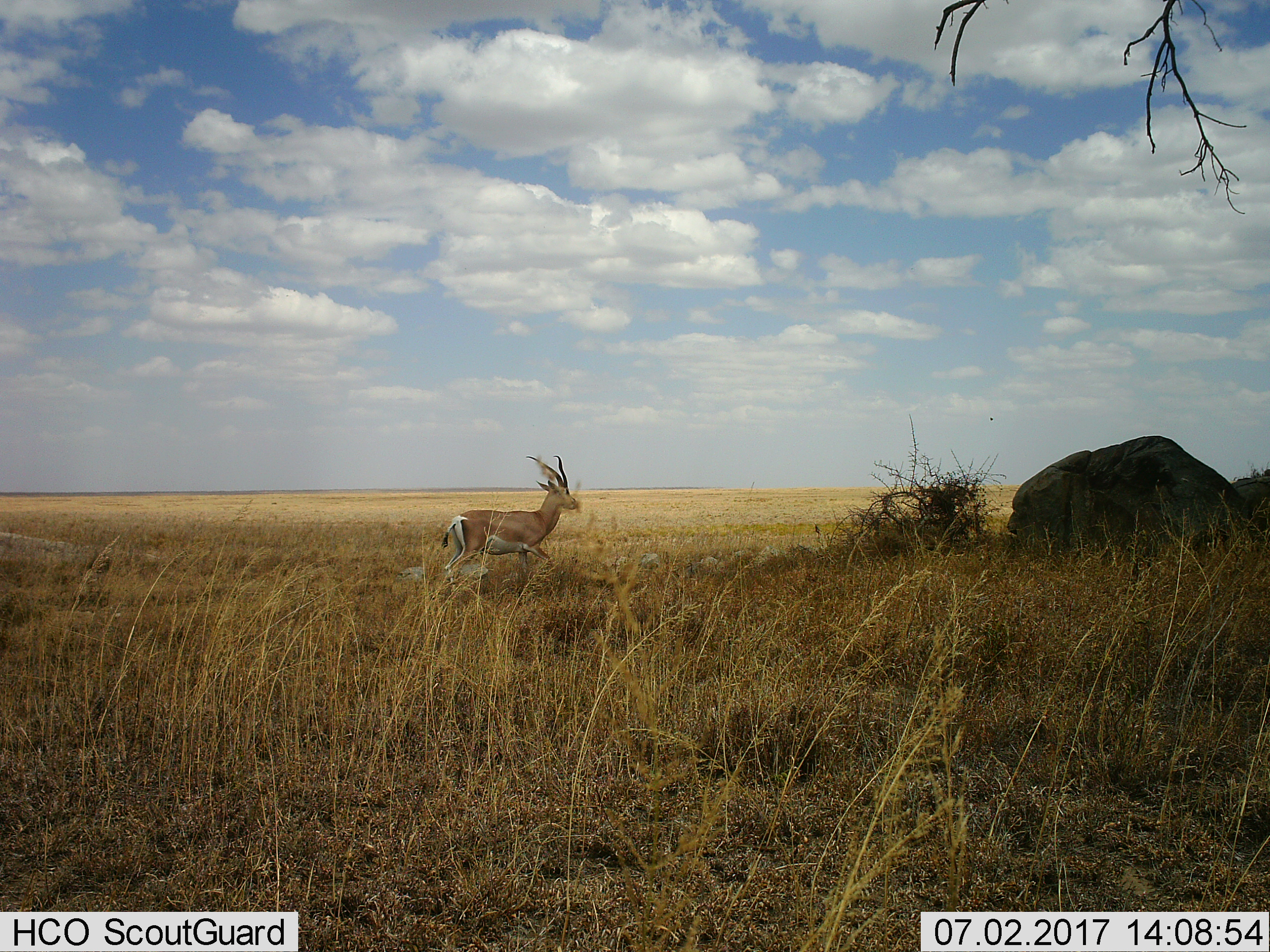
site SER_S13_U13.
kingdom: Animalia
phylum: Chordata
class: Mammalia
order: Artiodactyla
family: Bovidae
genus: Aepyceros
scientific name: Aepyceros melampus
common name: impala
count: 1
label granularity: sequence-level